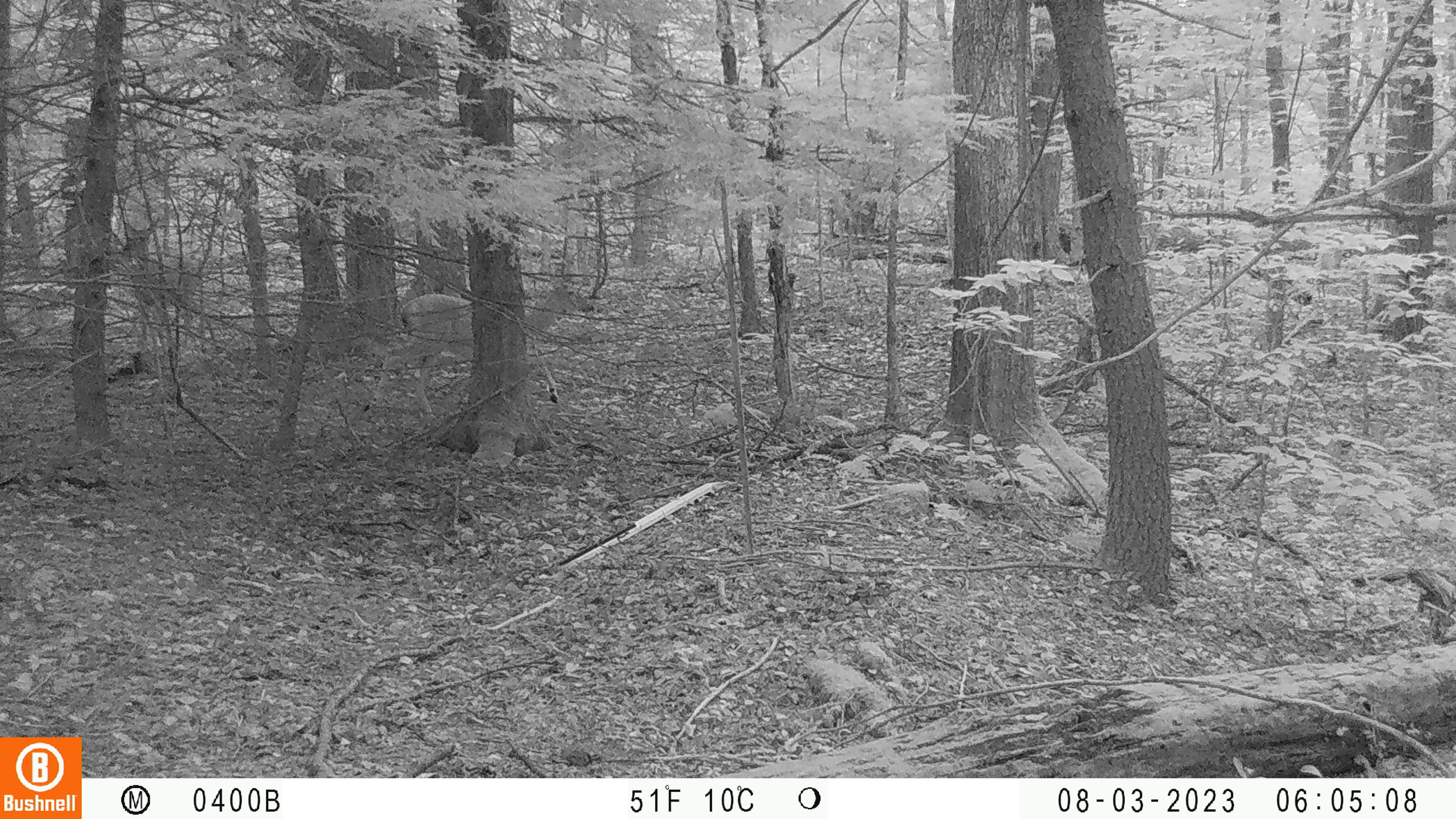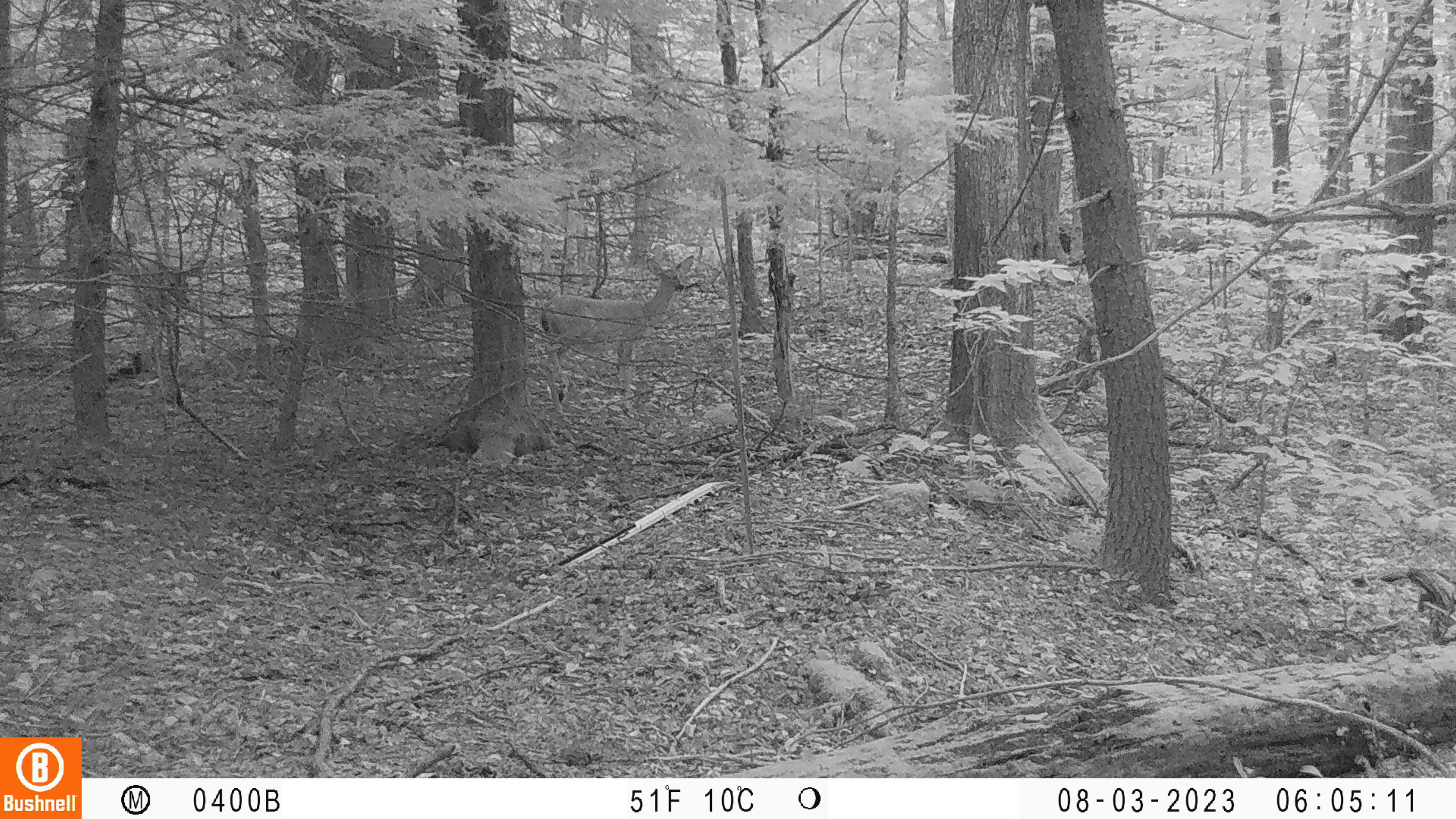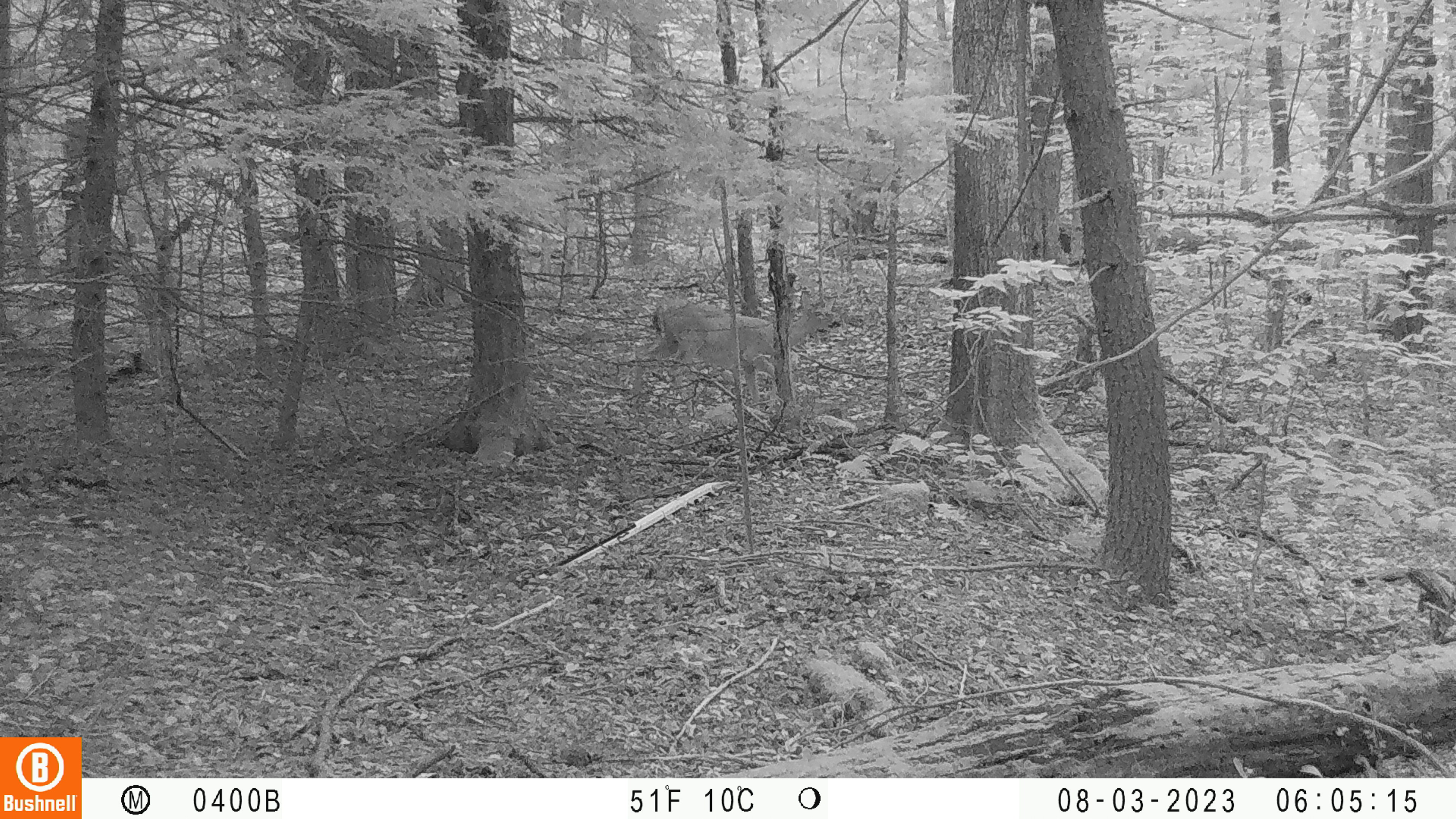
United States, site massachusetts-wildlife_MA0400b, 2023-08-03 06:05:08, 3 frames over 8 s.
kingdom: Animalia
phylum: Chordata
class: Mammalia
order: Artiodactyla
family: Cervidae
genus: Odocoileus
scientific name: Odocoileus virginianus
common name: white-tailed deer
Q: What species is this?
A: White-tailed deer (Odocoileus virginianus).